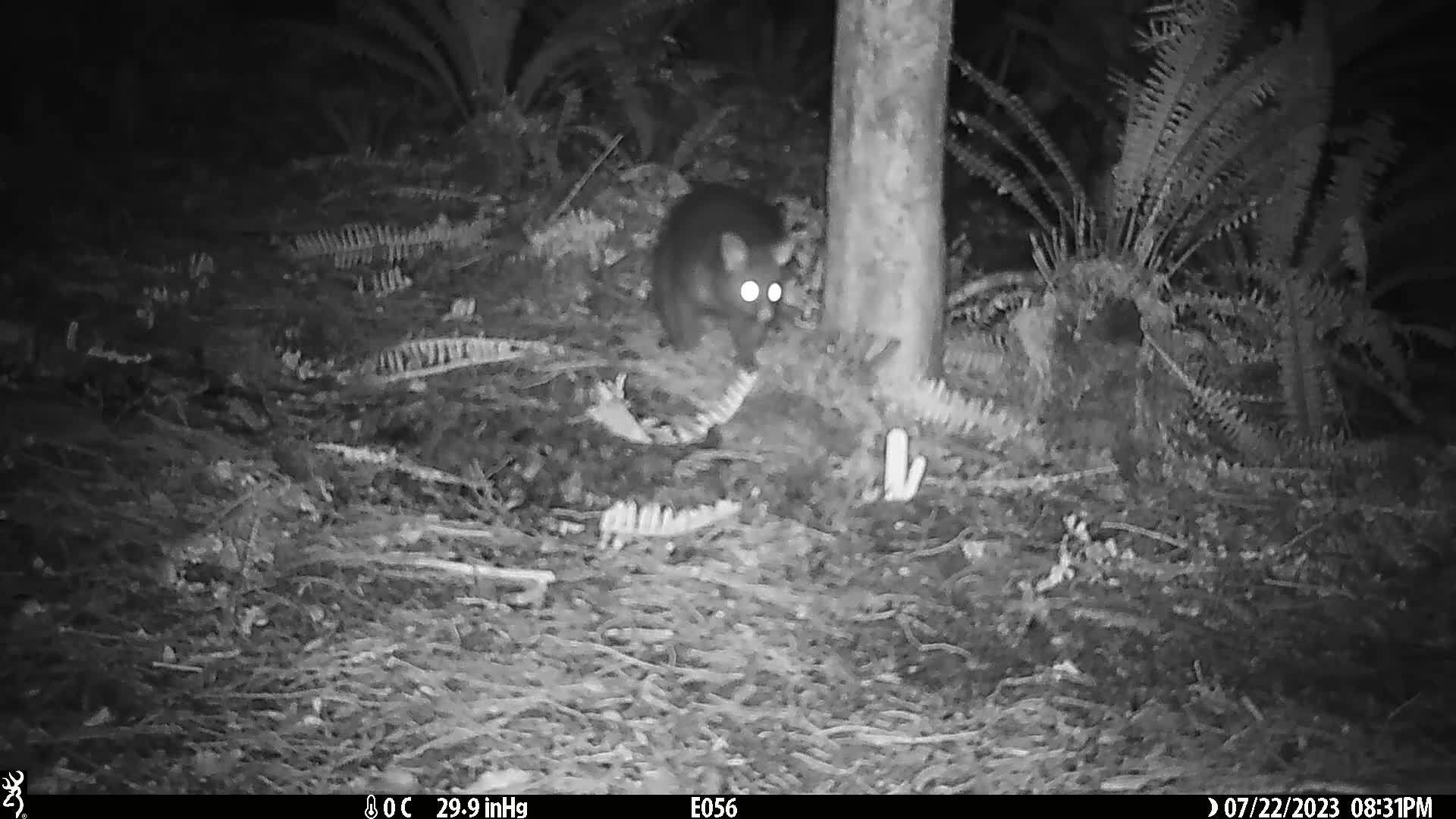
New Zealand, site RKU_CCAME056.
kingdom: Animalia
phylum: Chordata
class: Mammalia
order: Diprotodontia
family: Phalangeridae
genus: Trichosurus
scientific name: Trichosurus vulpecula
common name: common brushtail possum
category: possum